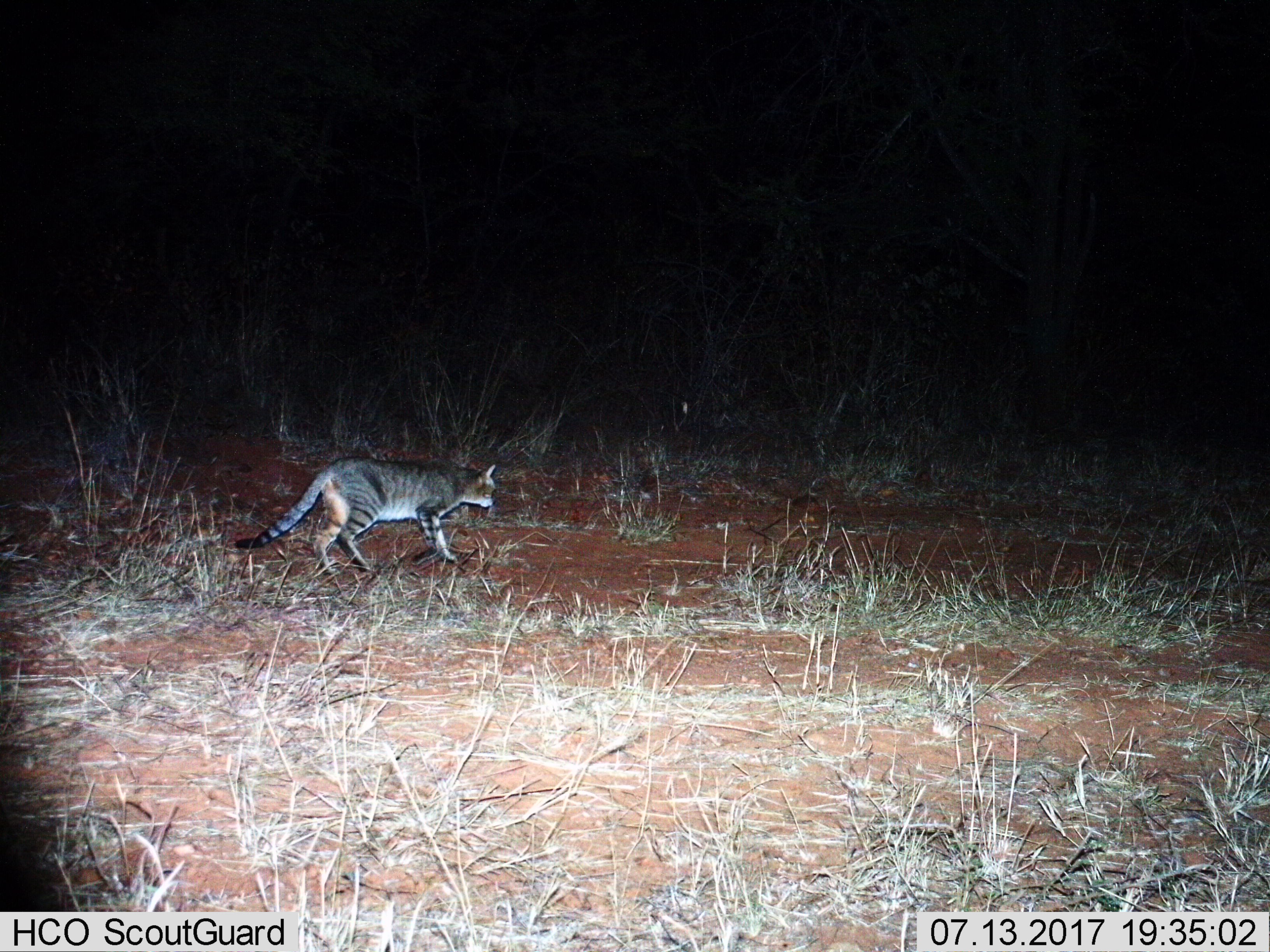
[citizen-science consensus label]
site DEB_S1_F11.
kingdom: Animalia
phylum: Chordata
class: Mammalia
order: Carnivora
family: Felidae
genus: Felis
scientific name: Felis lybica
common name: african wild cat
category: africanwildcat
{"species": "africanwildcat (african wild cat) (Felis lybica)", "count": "1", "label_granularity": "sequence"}